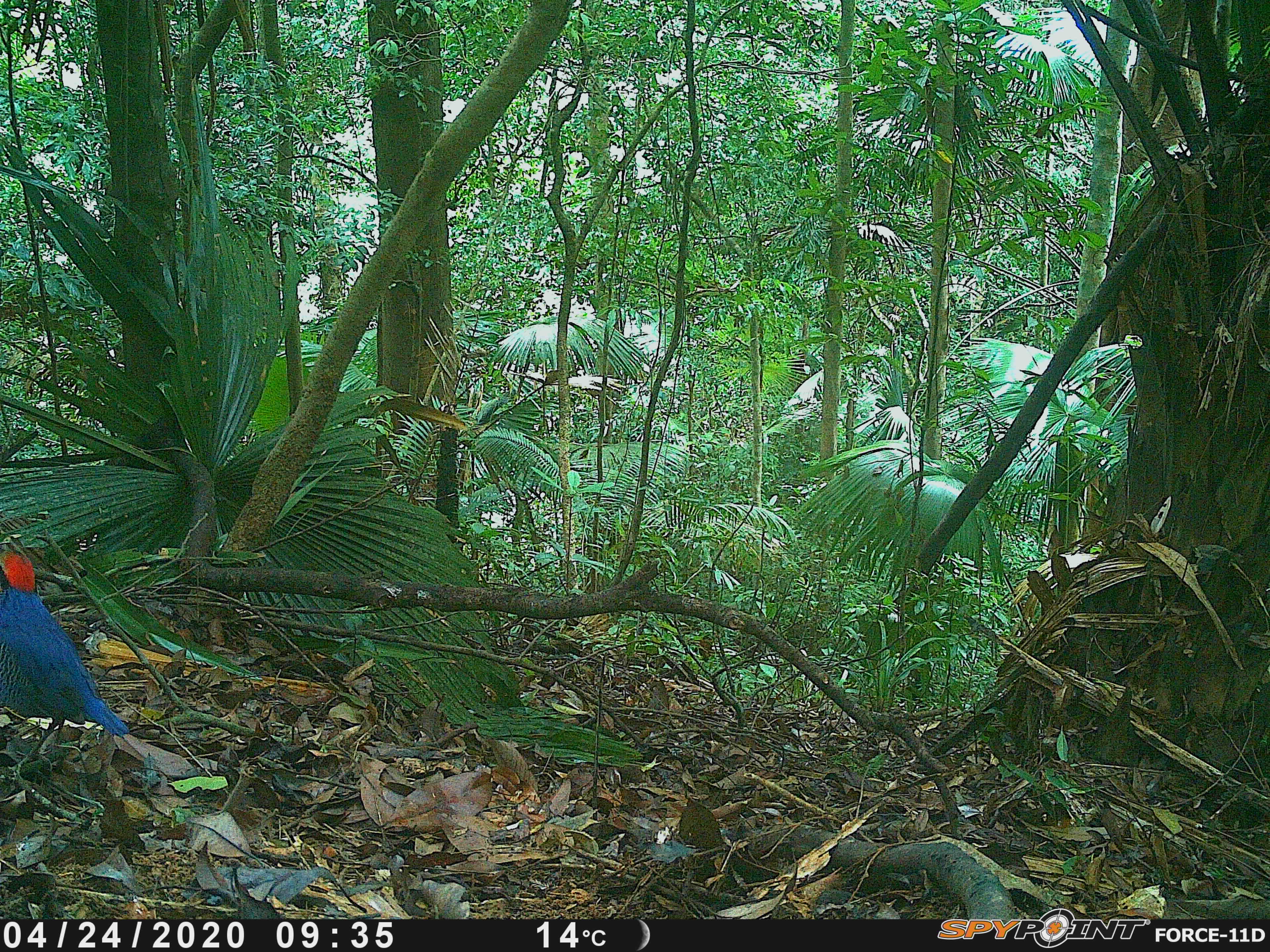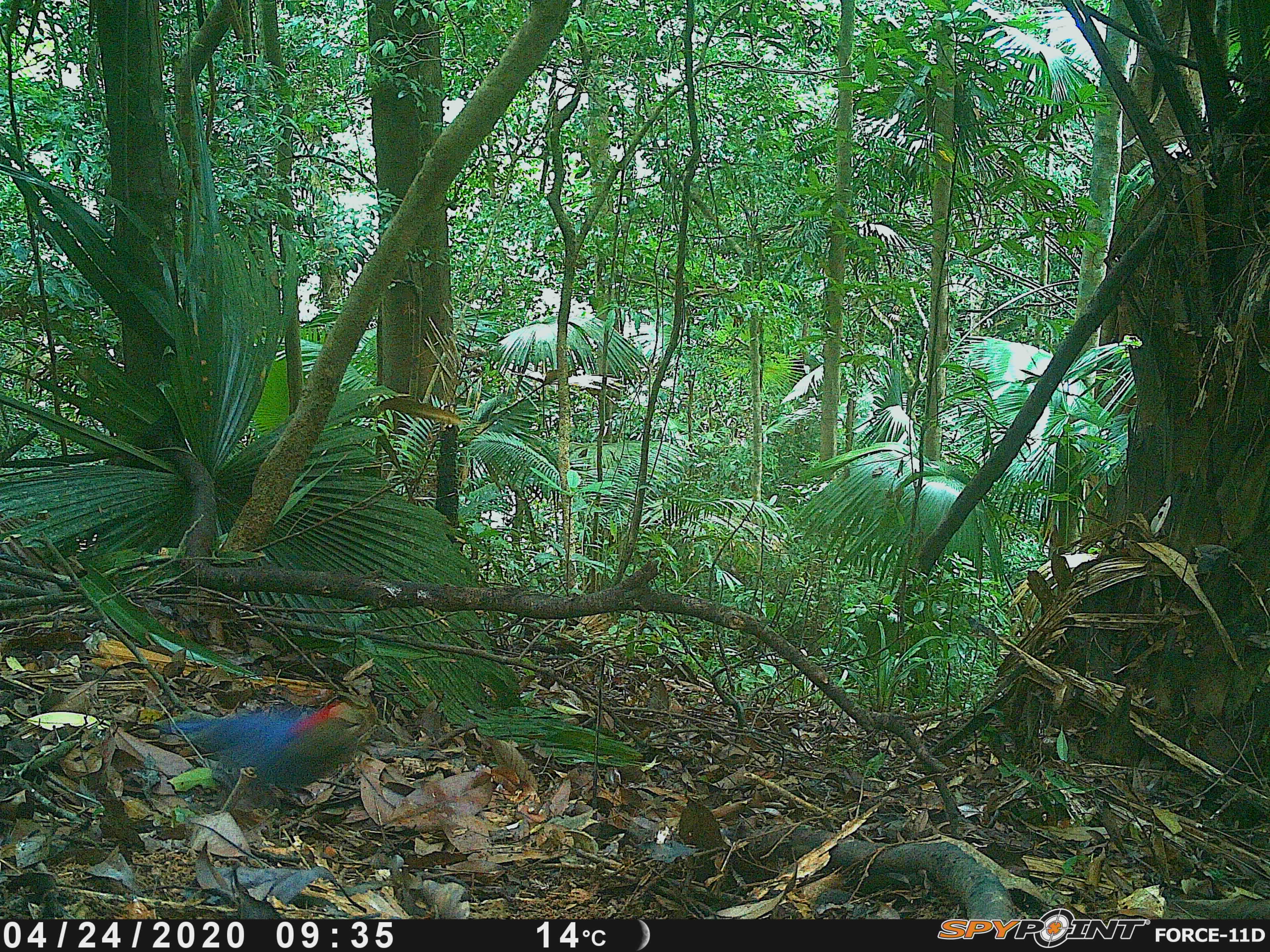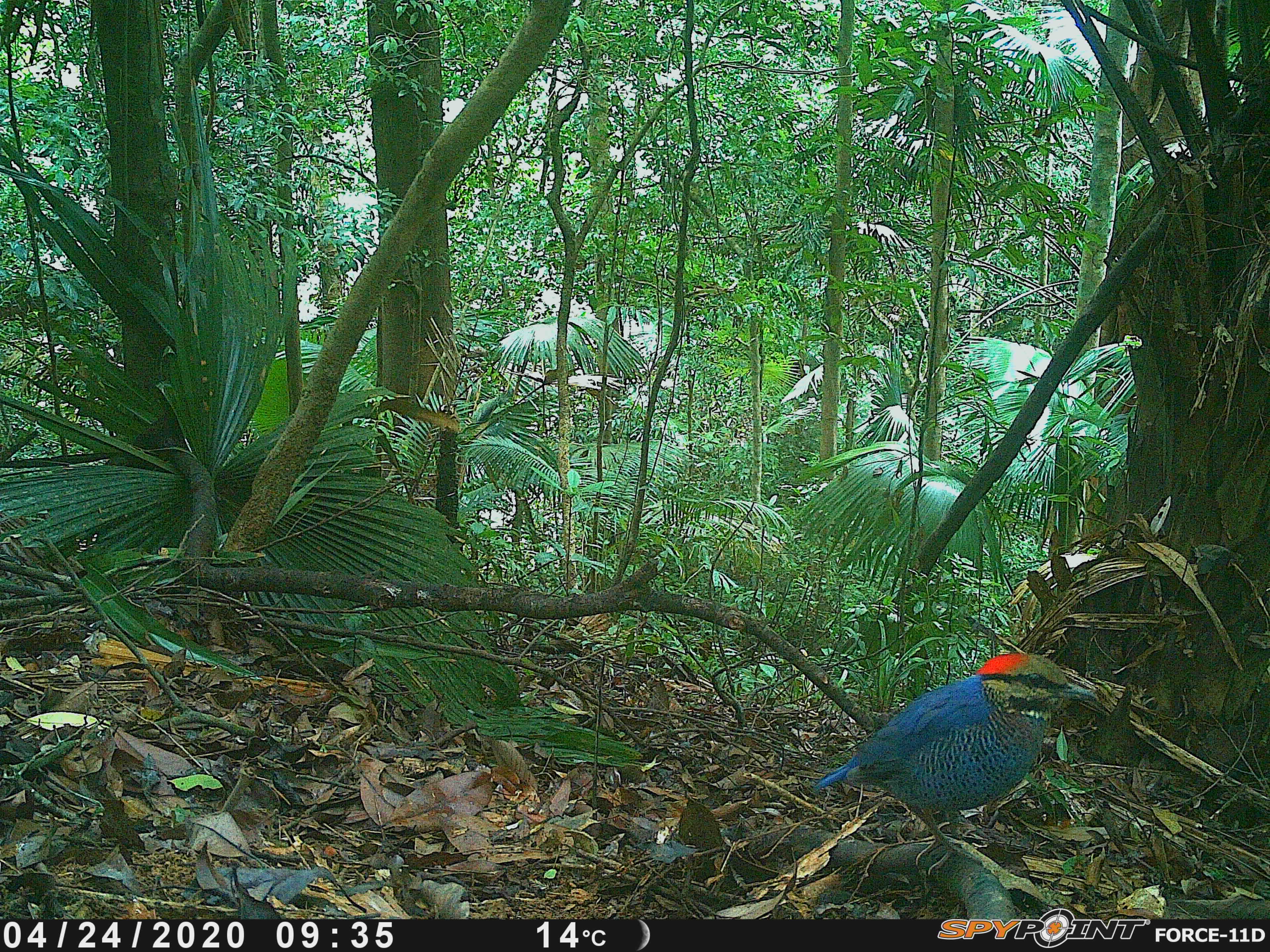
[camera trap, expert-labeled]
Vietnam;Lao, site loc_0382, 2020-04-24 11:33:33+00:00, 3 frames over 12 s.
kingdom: Animalia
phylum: Chordata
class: Aves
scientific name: Aves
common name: bird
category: unidentified bird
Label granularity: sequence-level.